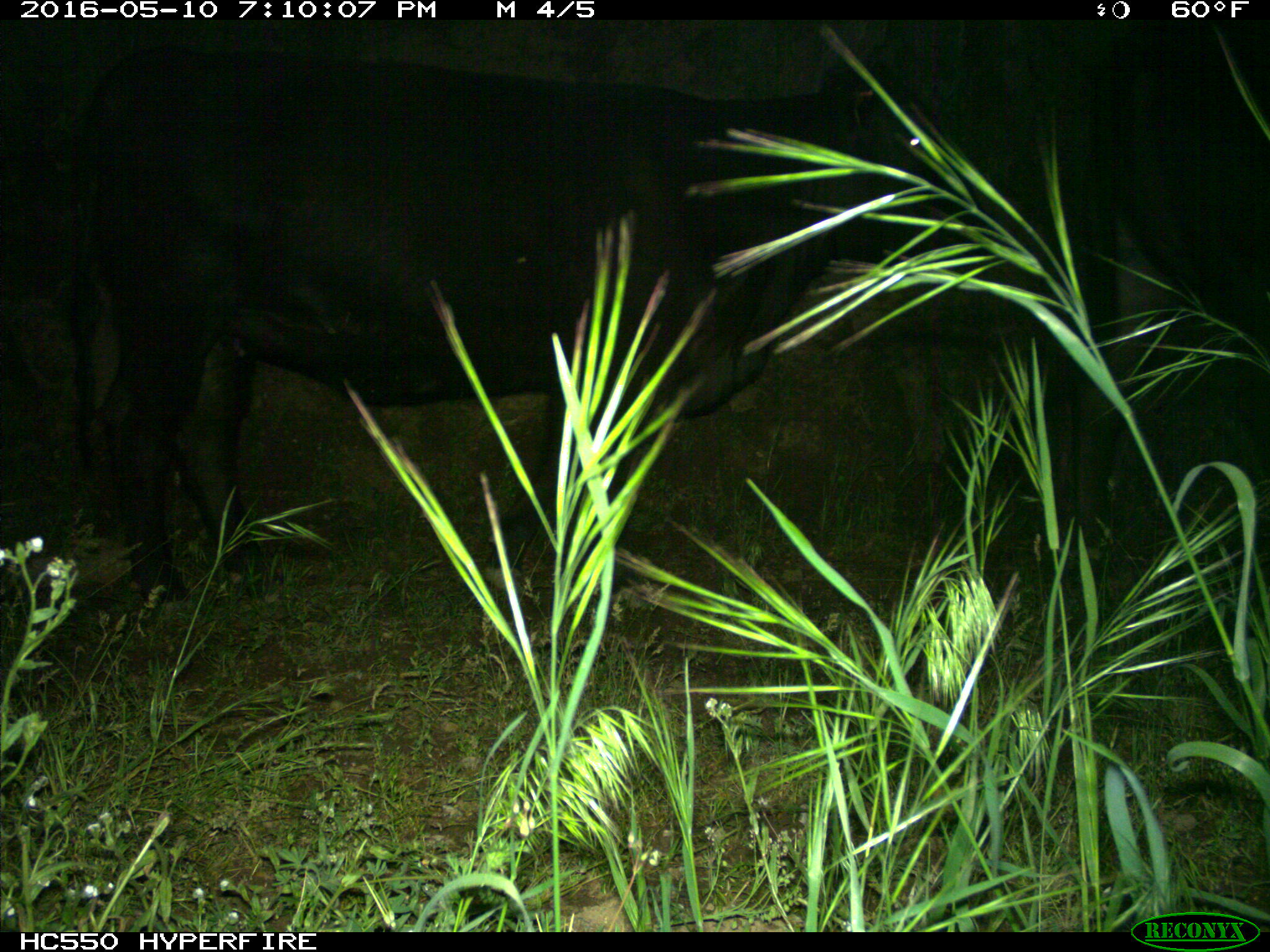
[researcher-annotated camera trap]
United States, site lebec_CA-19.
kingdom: Animalia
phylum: Chordata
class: Mammalia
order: Artiodactyla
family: Bovidae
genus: Bos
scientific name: Bos taurus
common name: domestic cow